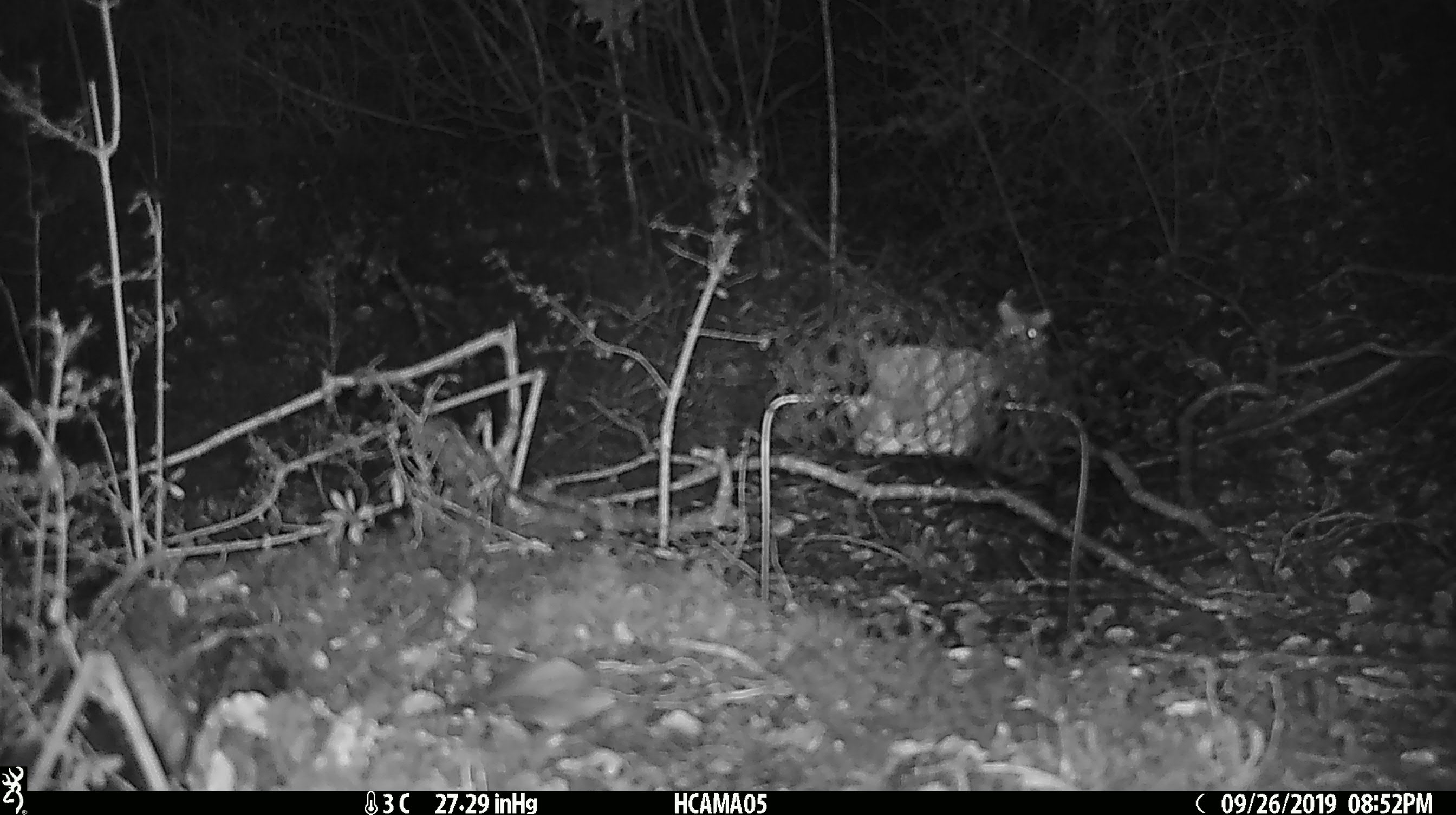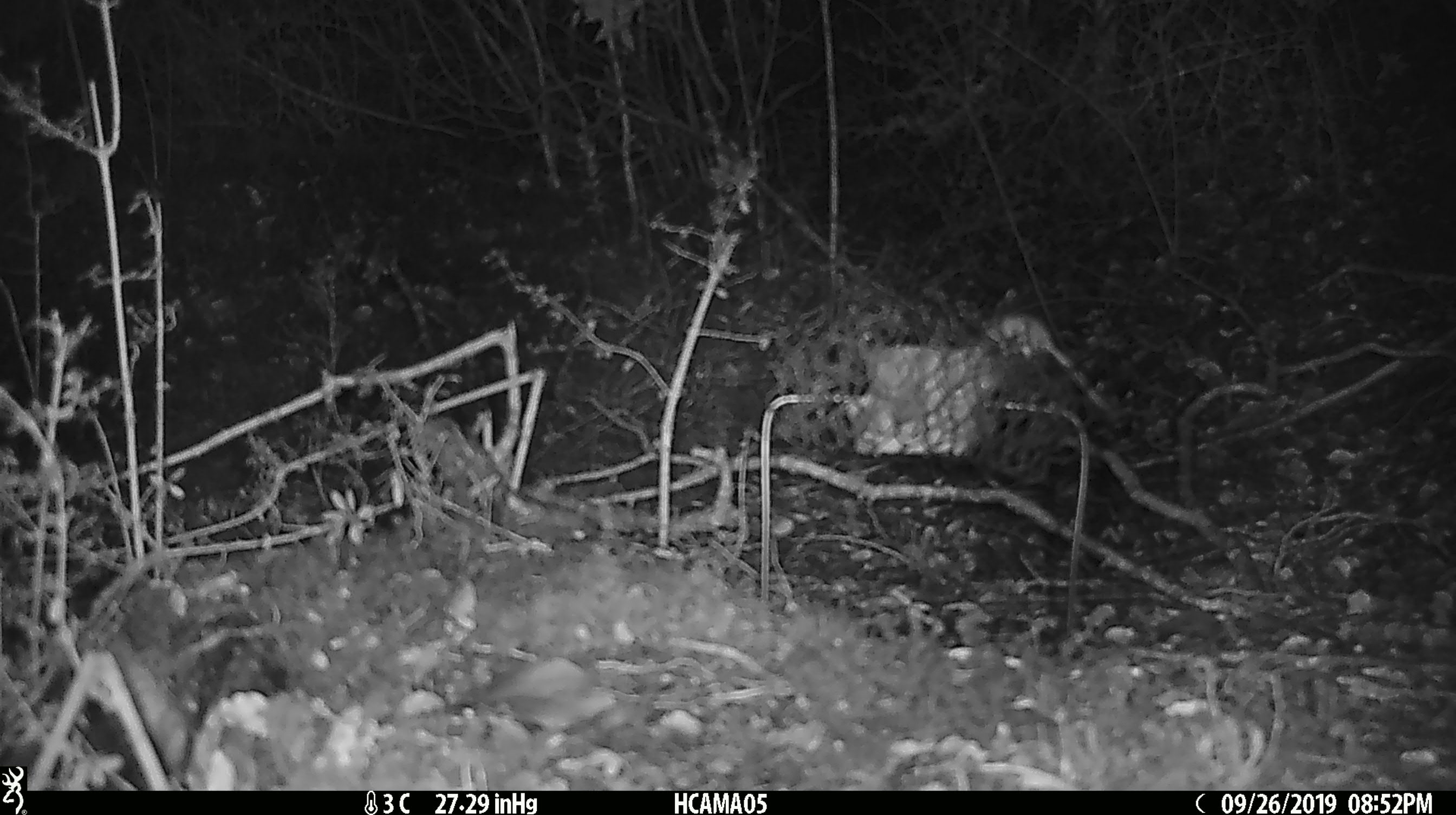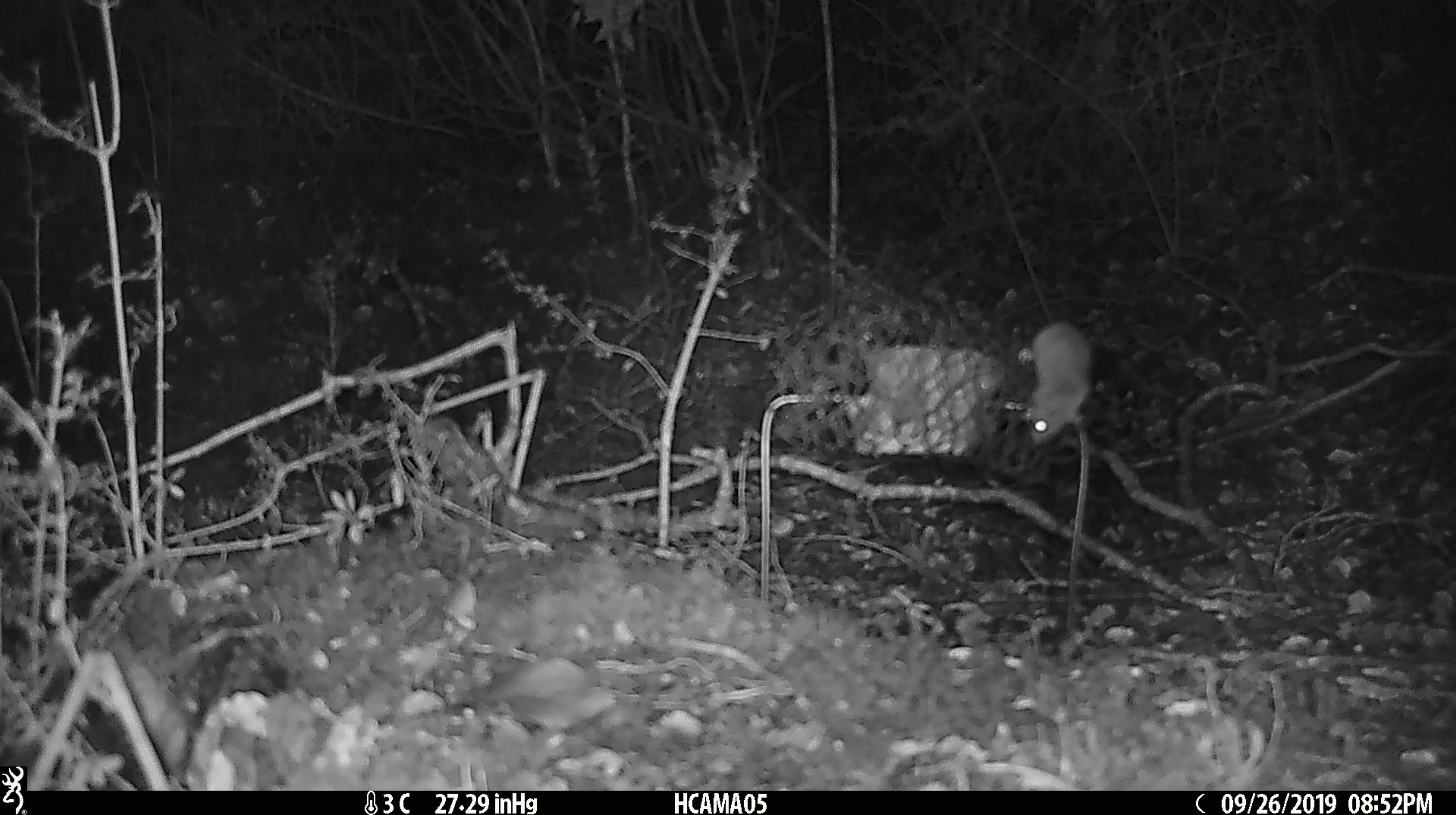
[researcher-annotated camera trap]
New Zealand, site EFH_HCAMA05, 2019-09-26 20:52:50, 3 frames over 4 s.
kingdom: Animalia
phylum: Chordata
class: Mammalia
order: Rodentia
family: Muridae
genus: Mus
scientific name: Mus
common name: mouse